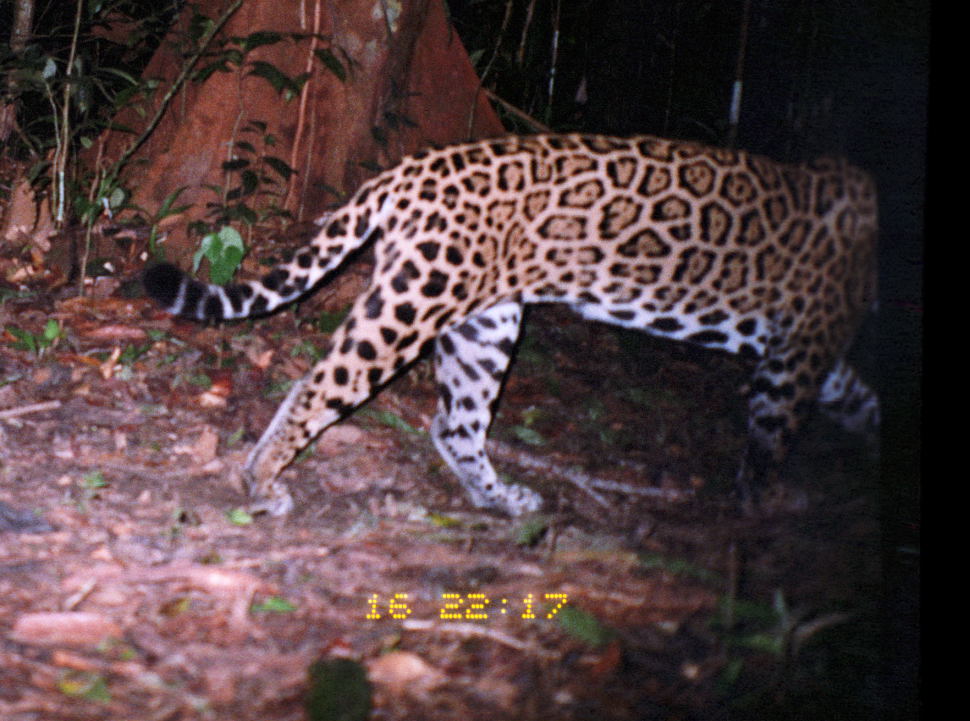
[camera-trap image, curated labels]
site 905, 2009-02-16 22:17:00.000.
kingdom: Animalia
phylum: Chordata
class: Mammalia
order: Carnivora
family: Felidae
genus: Panthera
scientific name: Panthera onca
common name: jaguar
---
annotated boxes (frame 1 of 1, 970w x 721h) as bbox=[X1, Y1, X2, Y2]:
panthera onca: bbox=[140, 134, 880, 516]